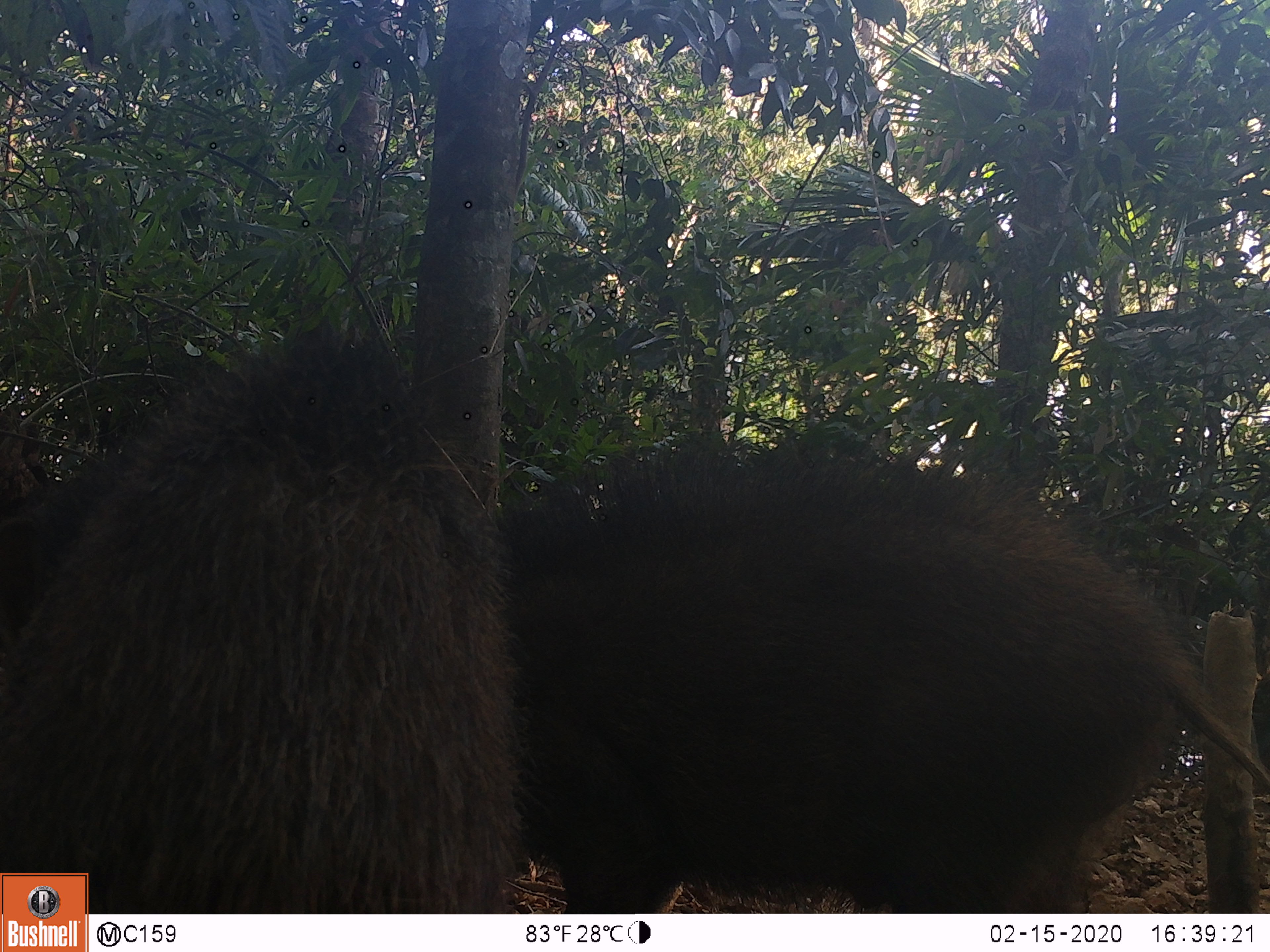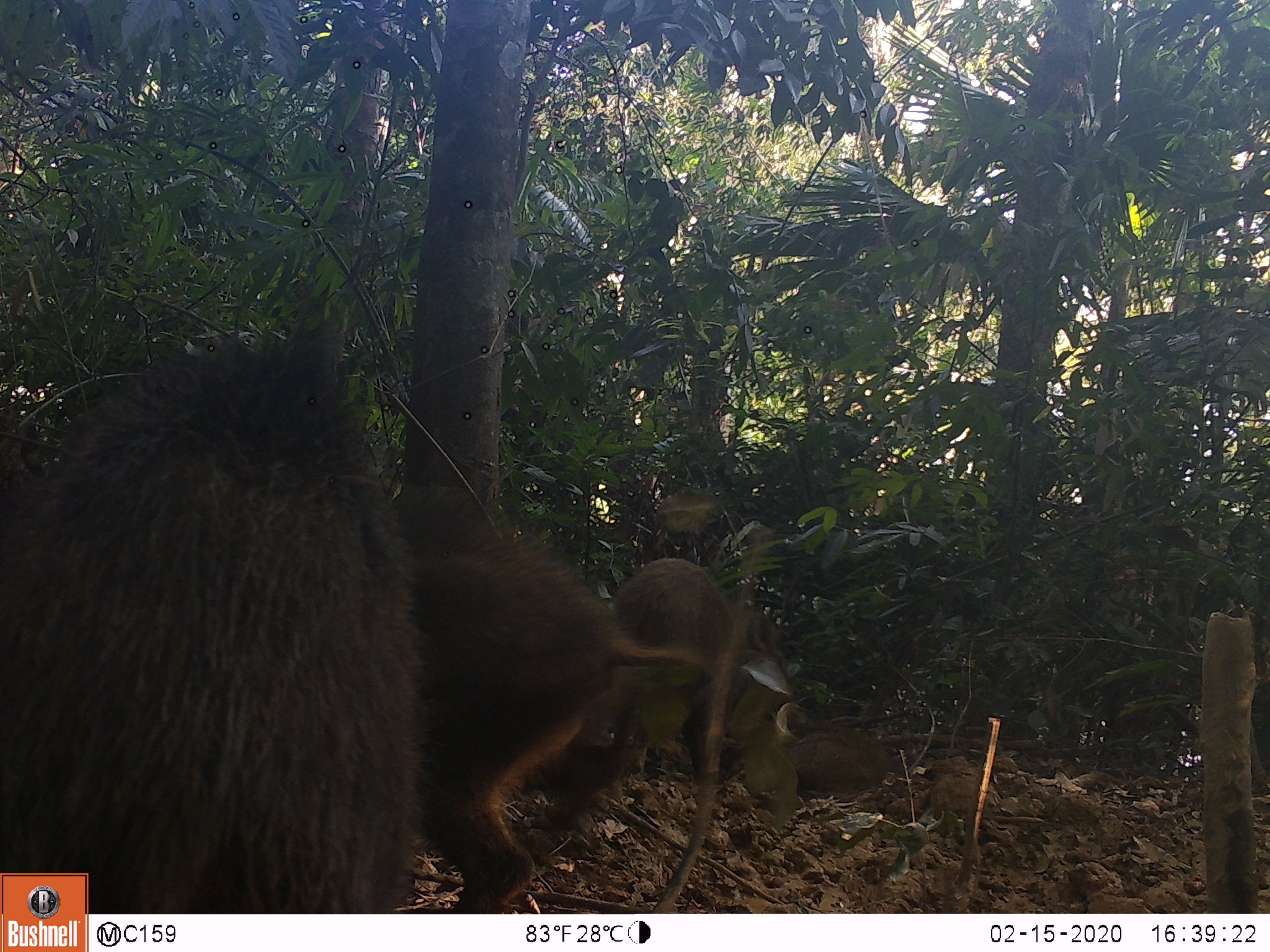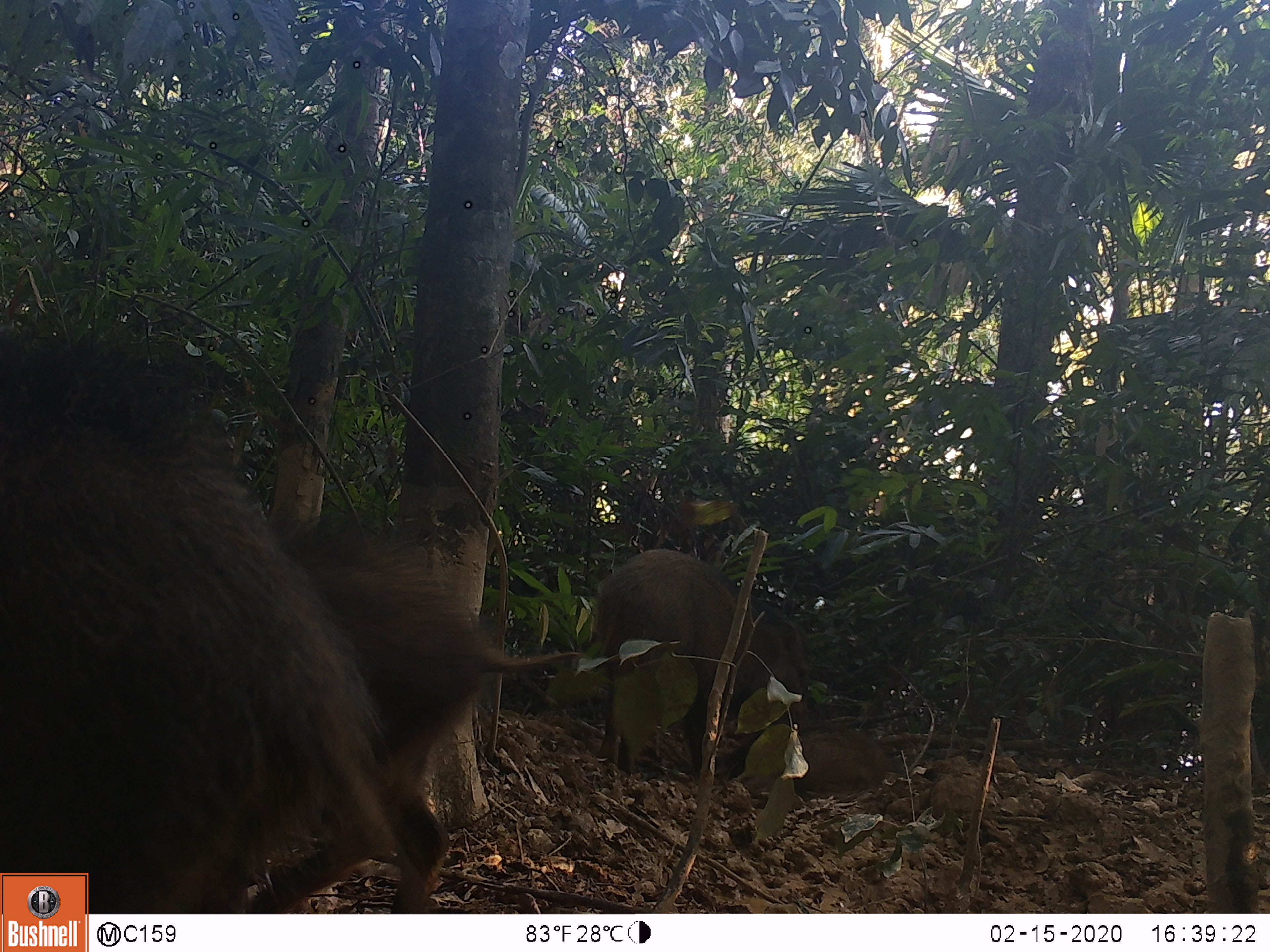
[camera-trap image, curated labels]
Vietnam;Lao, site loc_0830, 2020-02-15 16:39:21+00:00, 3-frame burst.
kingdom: Animalia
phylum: Chordata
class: Mammalia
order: Artiodactyla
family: Suidae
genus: Sus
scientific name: Sus scrofa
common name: eurasian wild pig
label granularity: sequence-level